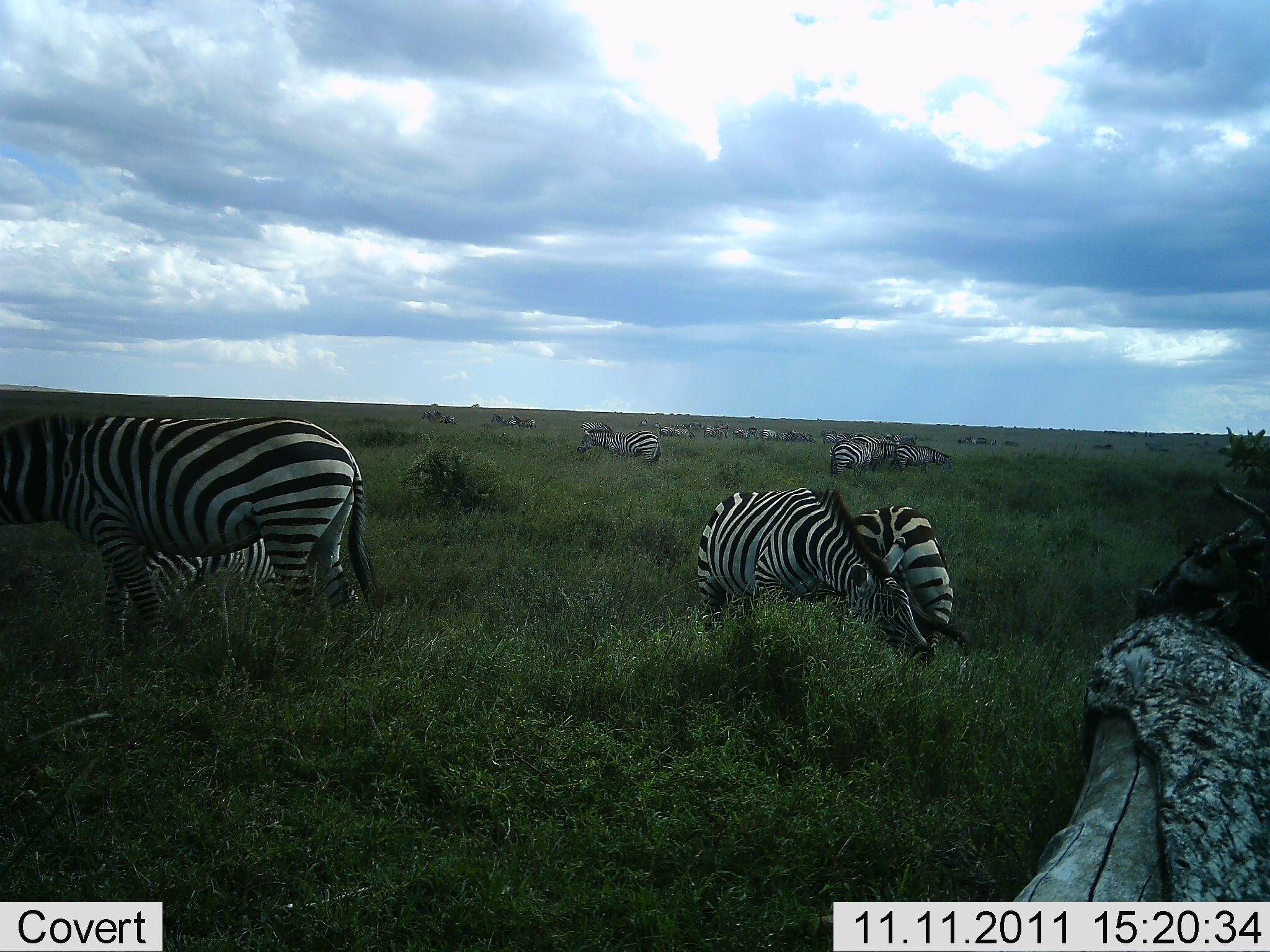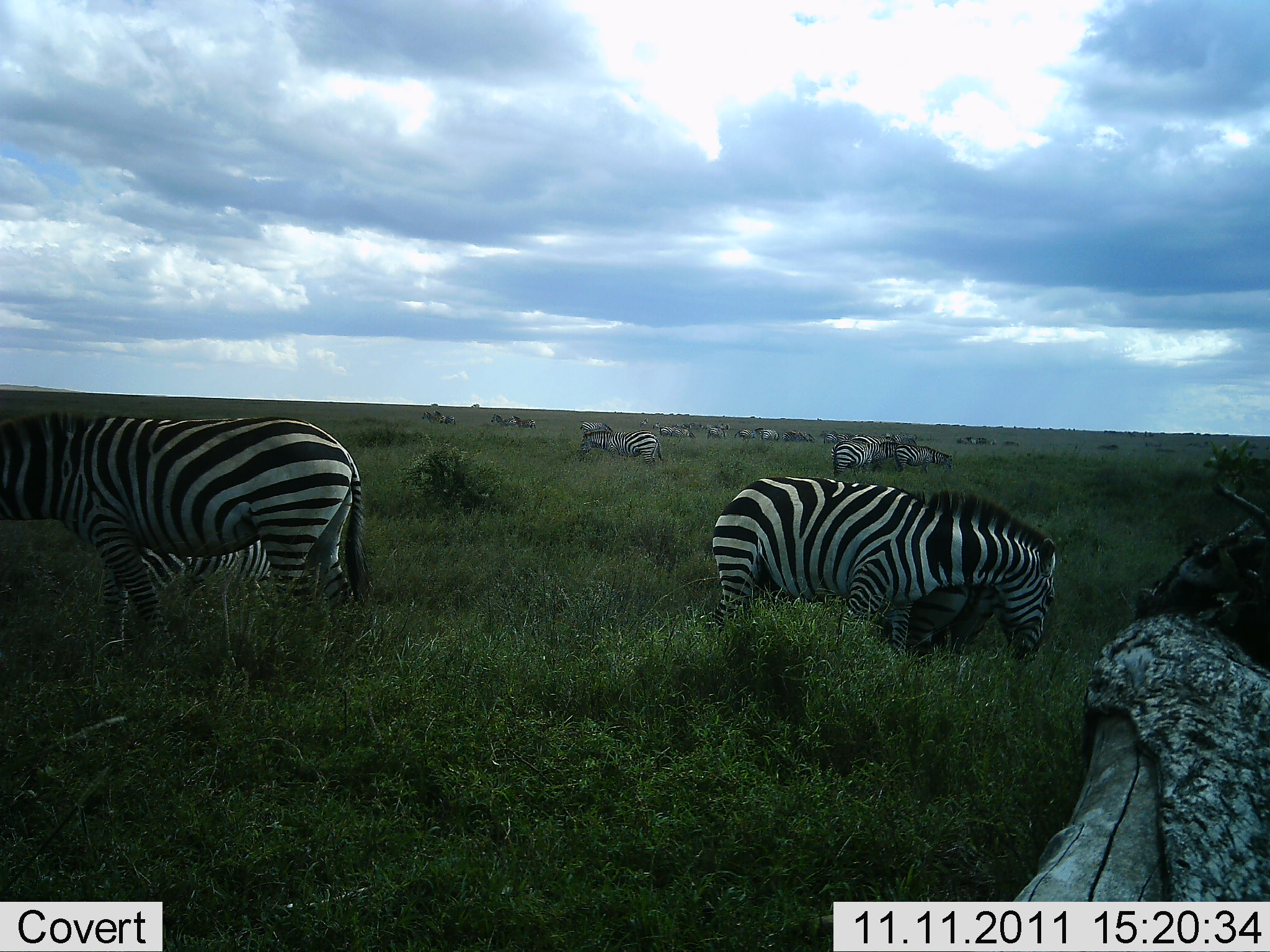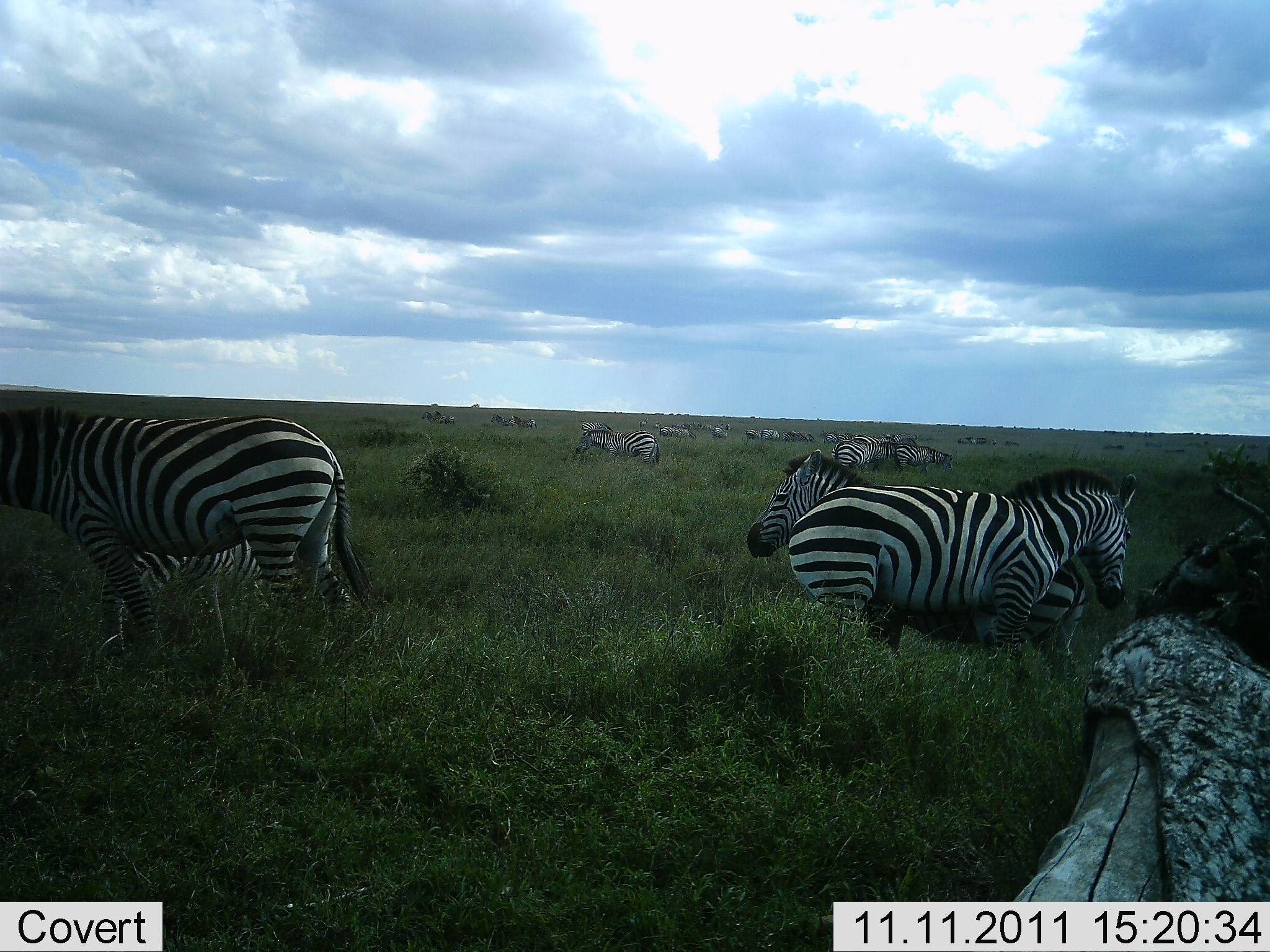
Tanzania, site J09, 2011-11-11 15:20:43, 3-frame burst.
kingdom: Animalia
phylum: Chordata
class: Mammalia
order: Perissodactyla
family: Equidae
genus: Equus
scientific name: Equus quagga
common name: plains zebra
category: zebra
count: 11-50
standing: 36%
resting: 18%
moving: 55%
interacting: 27%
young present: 9%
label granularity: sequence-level